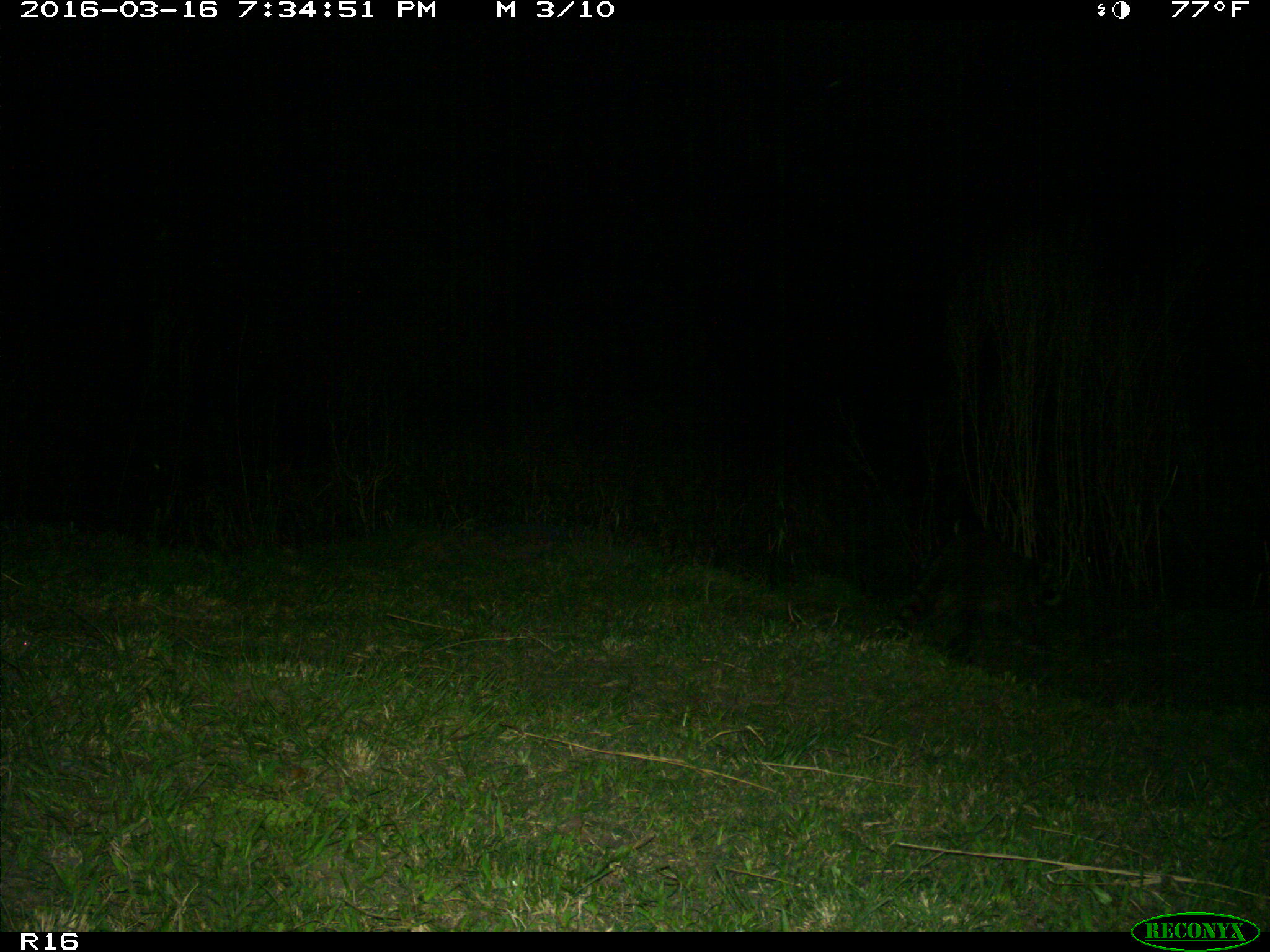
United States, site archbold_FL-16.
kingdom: Animalia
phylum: Chordata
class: Mammalia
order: Carnivora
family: Procyonidae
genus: Procyon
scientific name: Procyon lotor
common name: common raccoon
Procyon lotor (common raccoon).